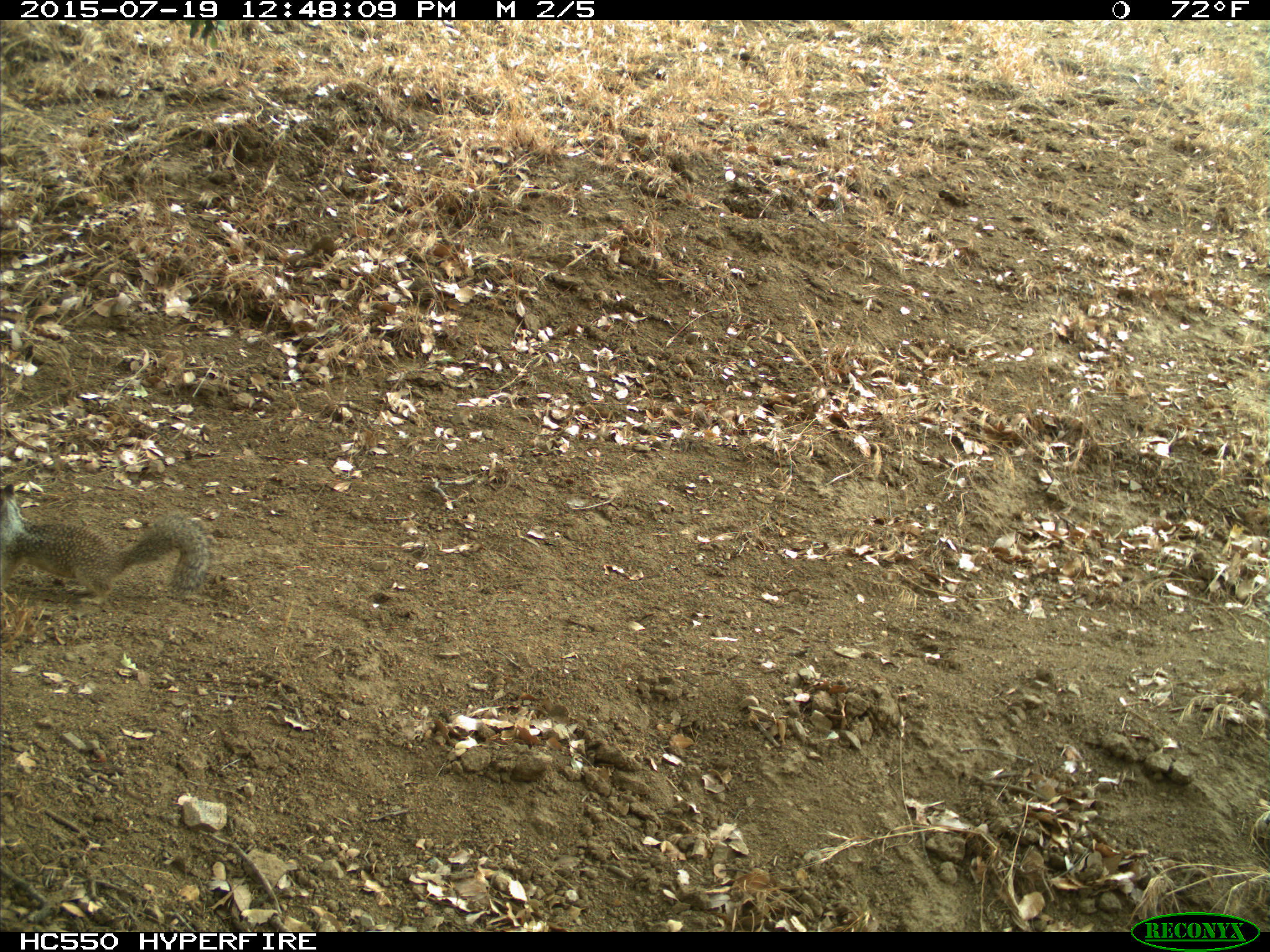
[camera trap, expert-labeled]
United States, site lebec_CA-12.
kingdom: Animalia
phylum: Chordata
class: Mammalia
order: Rodentia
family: Sciuridae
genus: Otospermophilus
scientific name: Otospermophilus beecheyi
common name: california ground squirrel